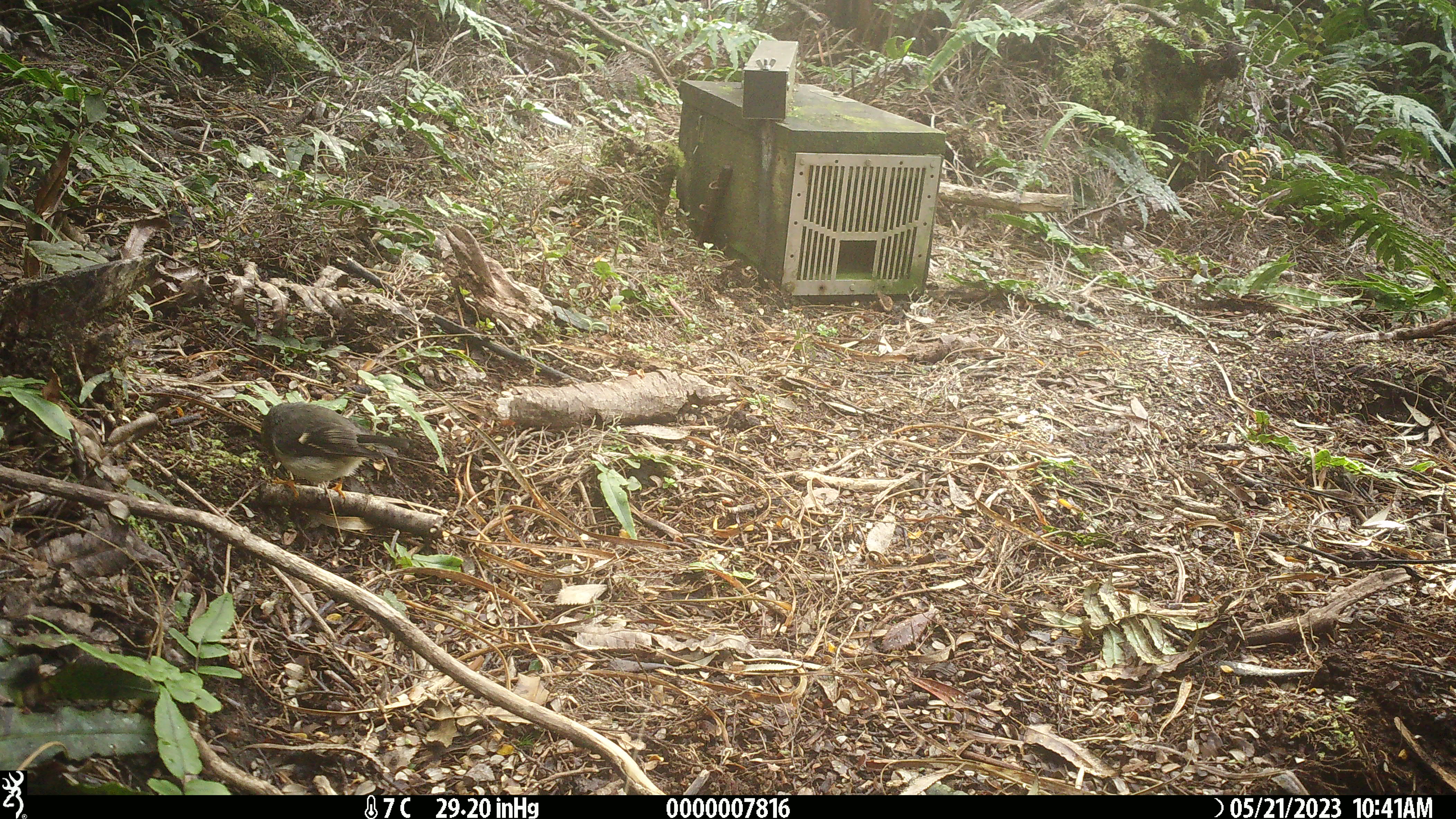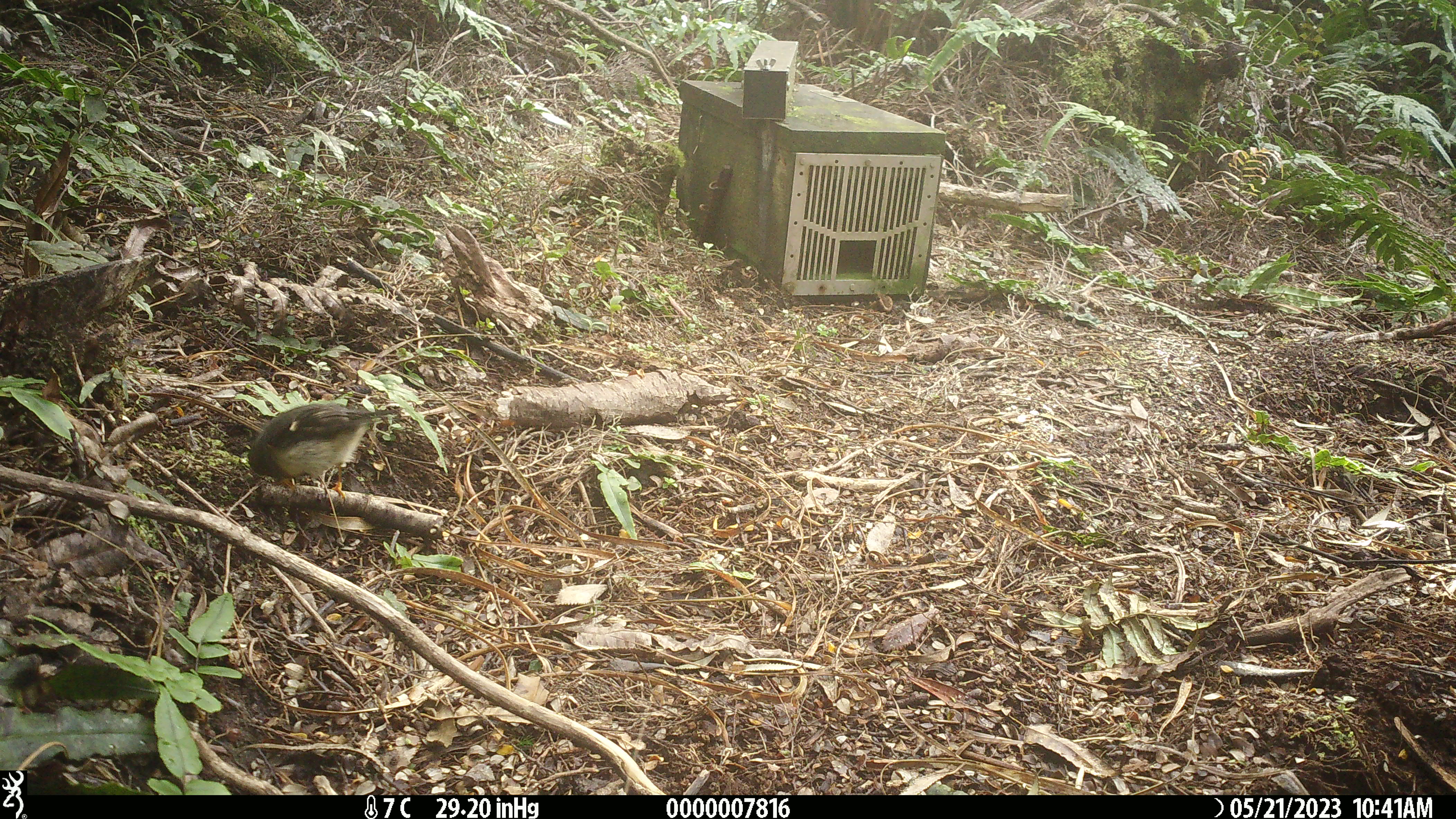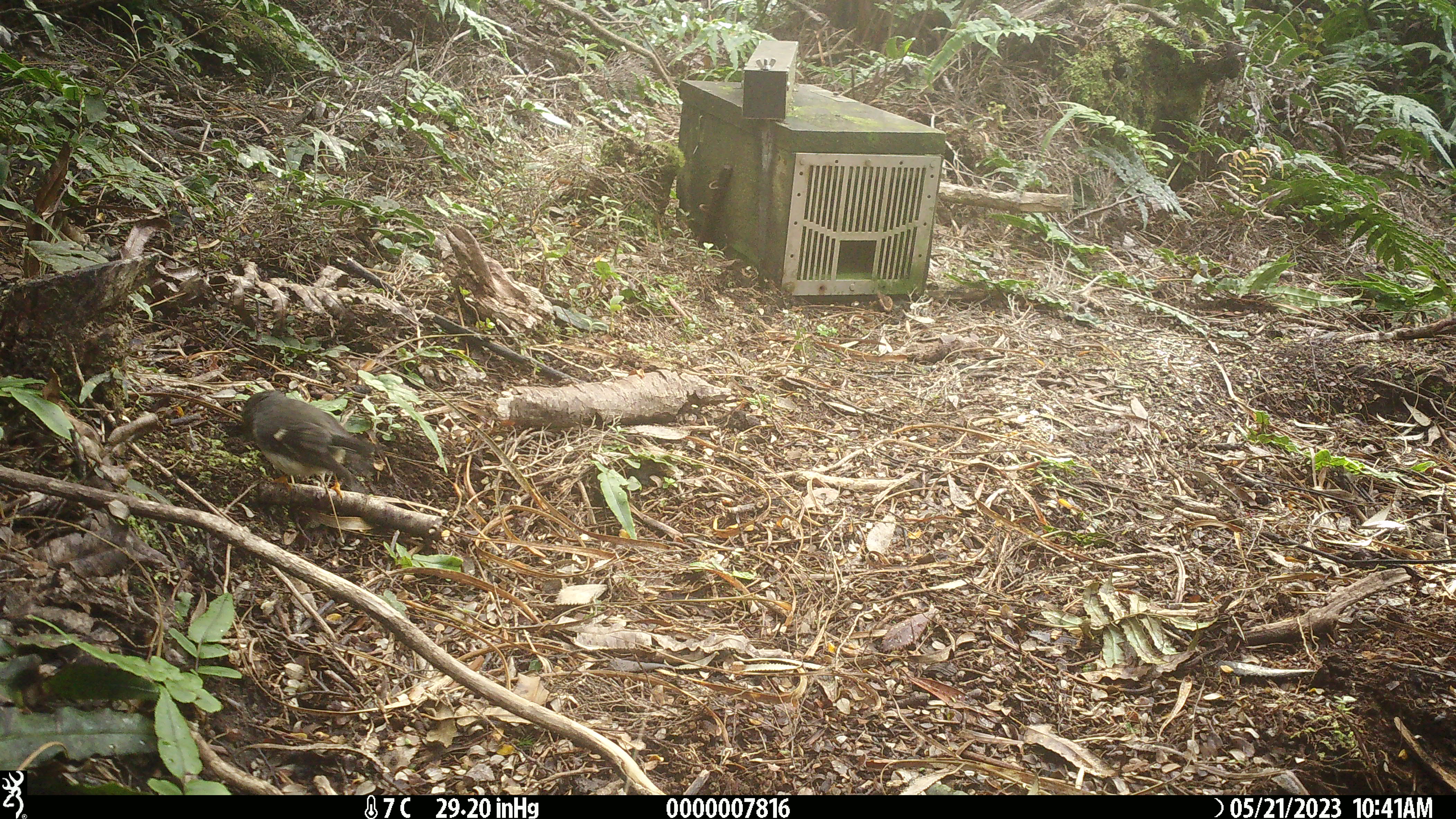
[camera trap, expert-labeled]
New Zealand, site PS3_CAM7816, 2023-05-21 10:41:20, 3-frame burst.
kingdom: Animalia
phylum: Chordata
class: Aves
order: Passeriformes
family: Petroicidae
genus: Petroica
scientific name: Petroica macrocephala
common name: tomtit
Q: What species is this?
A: Tomtit (Petroica macrocephala).